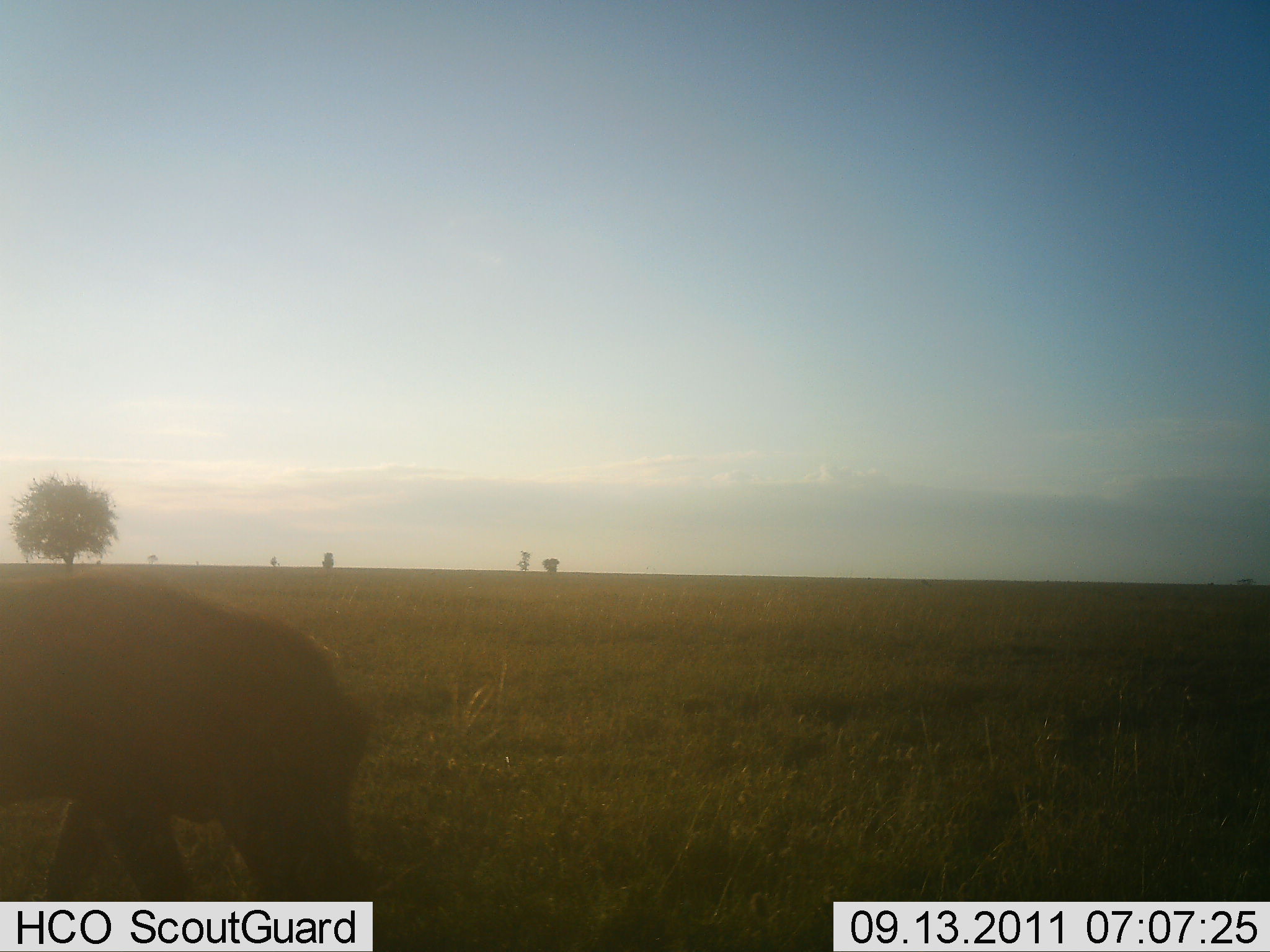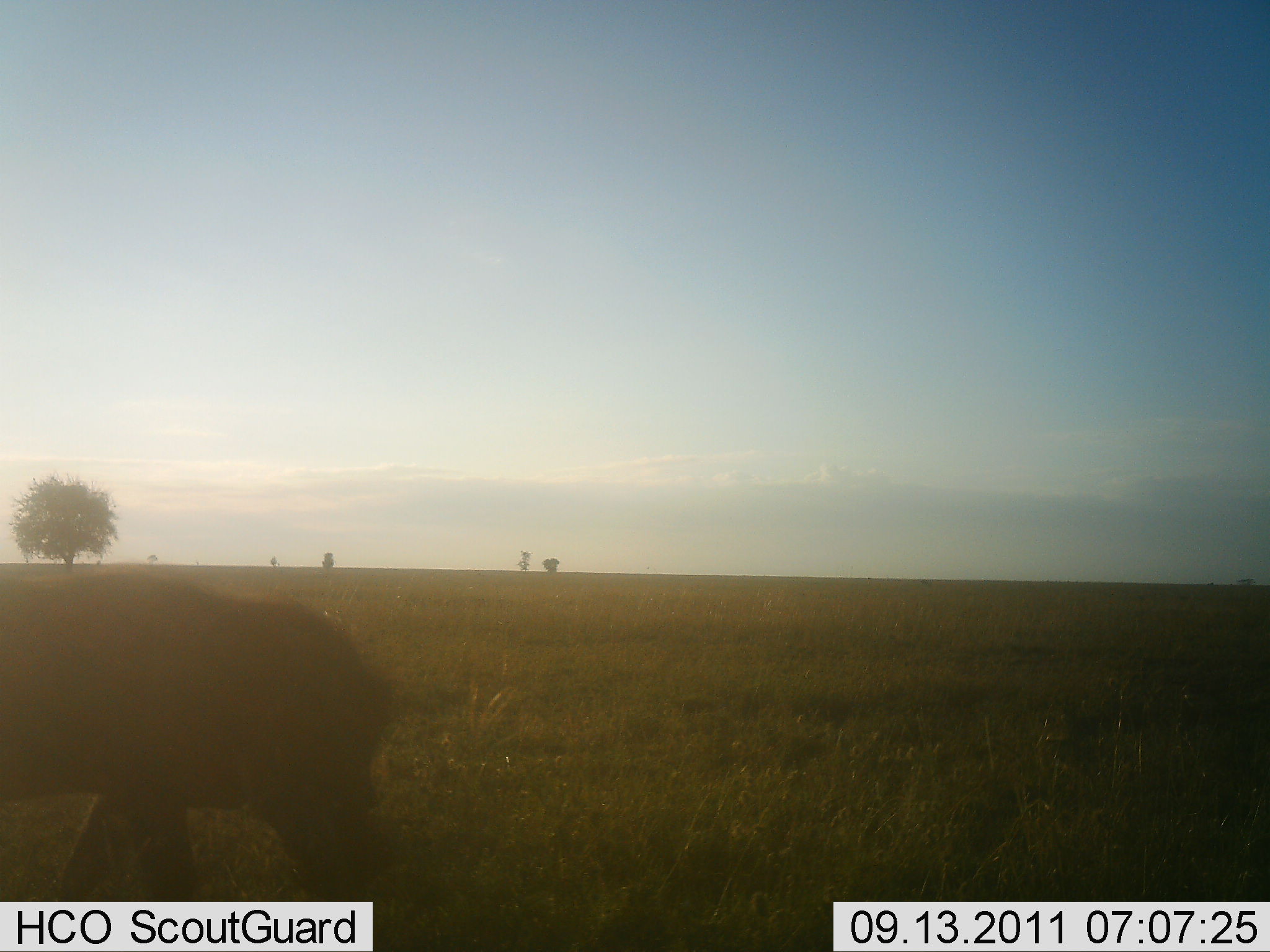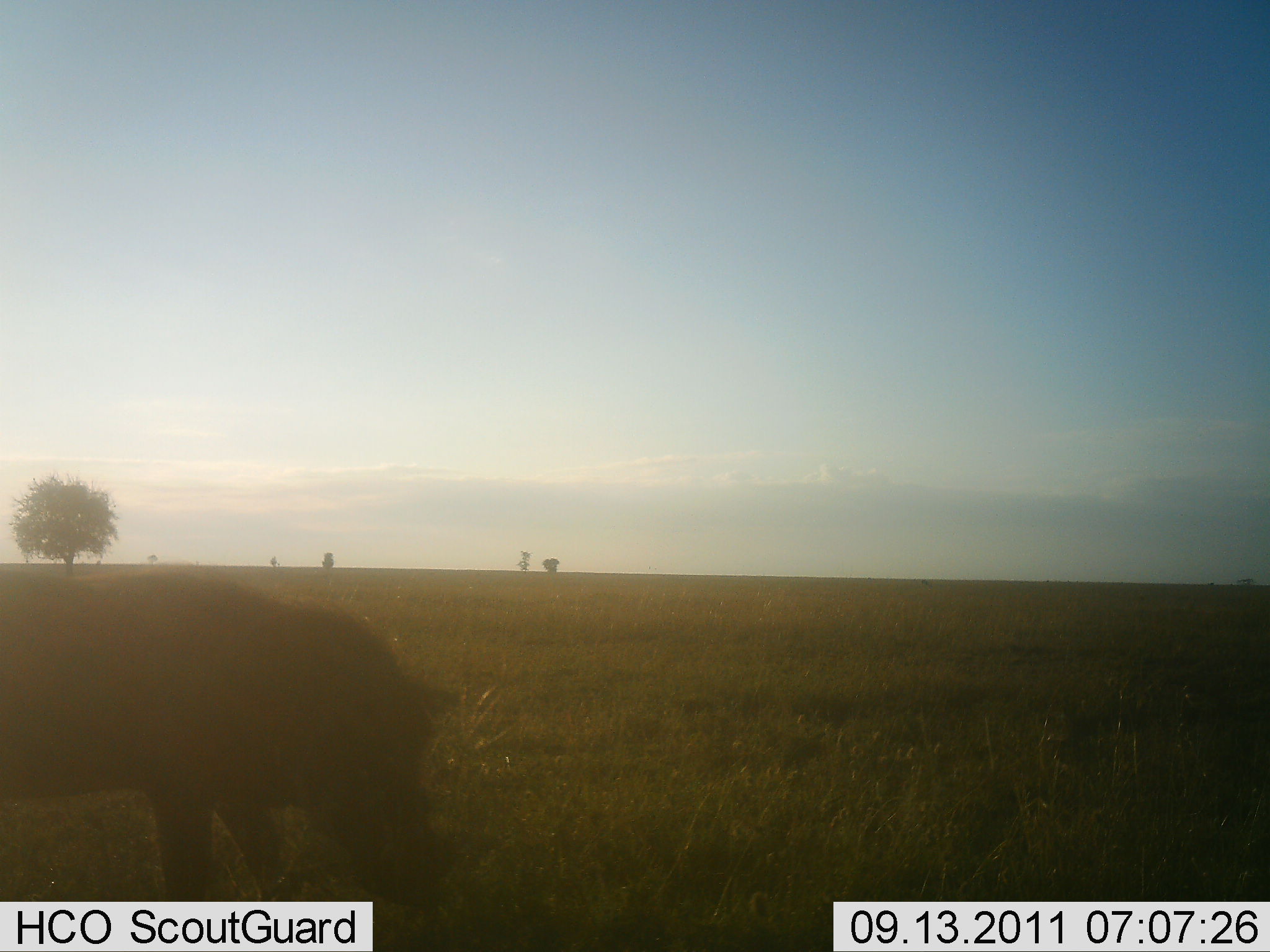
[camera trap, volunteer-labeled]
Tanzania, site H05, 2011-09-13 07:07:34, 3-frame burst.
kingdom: Animalia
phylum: Chordata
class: Mammalia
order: Artiodactyla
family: Suidae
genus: Phacochoerus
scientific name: Phacochoerus africanus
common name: warthog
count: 1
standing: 20%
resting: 0%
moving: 20%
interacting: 0%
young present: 0%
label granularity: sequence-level